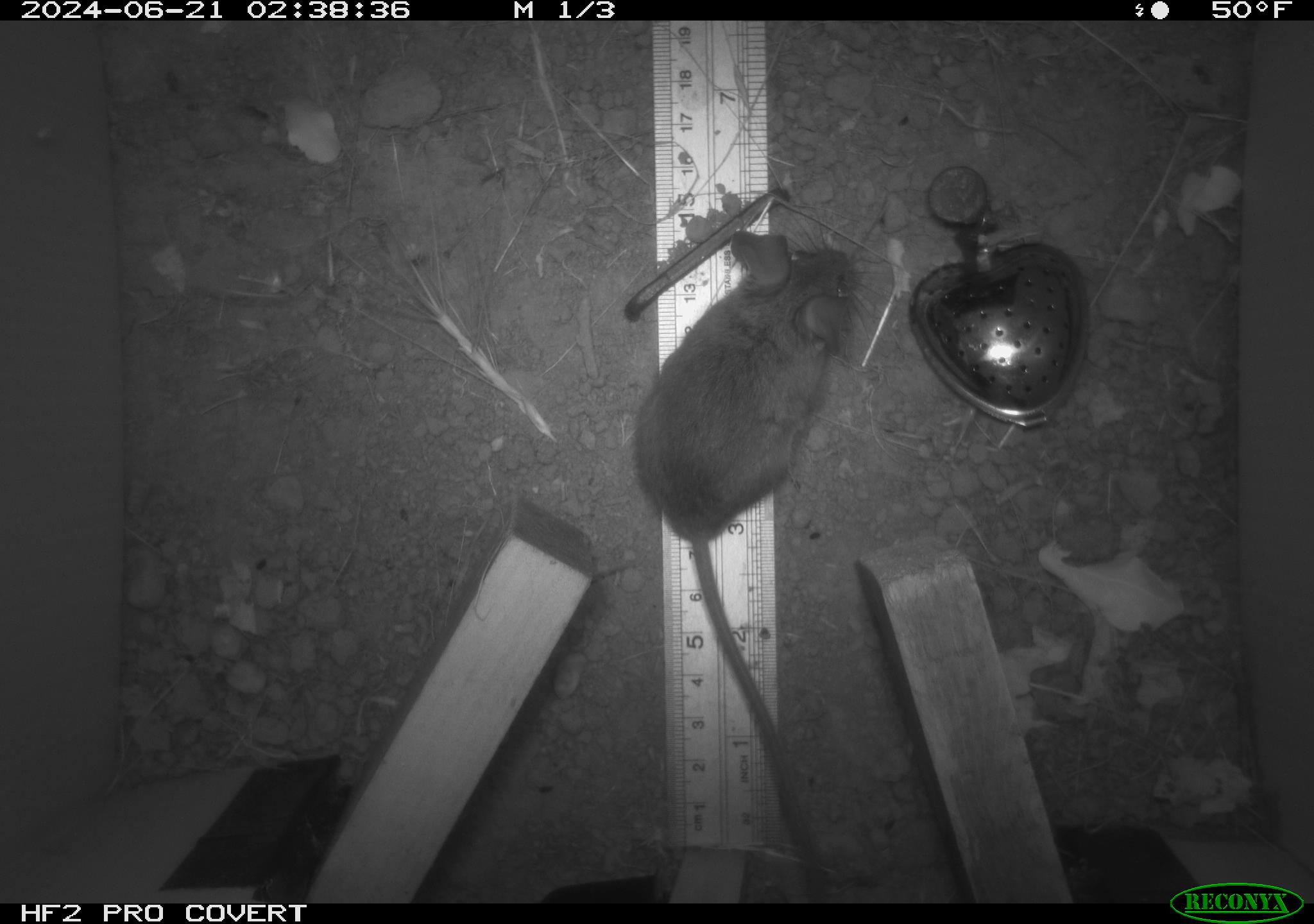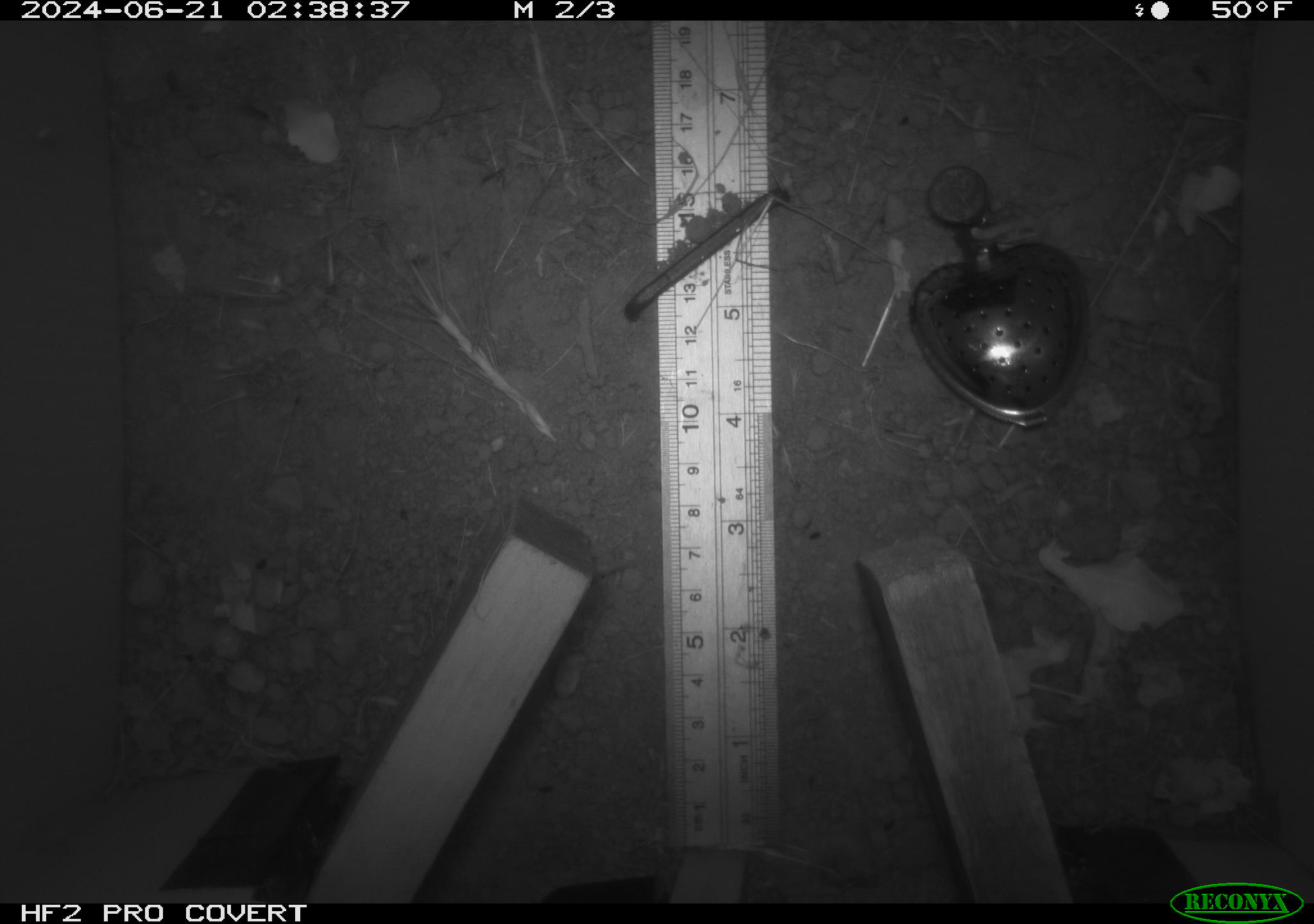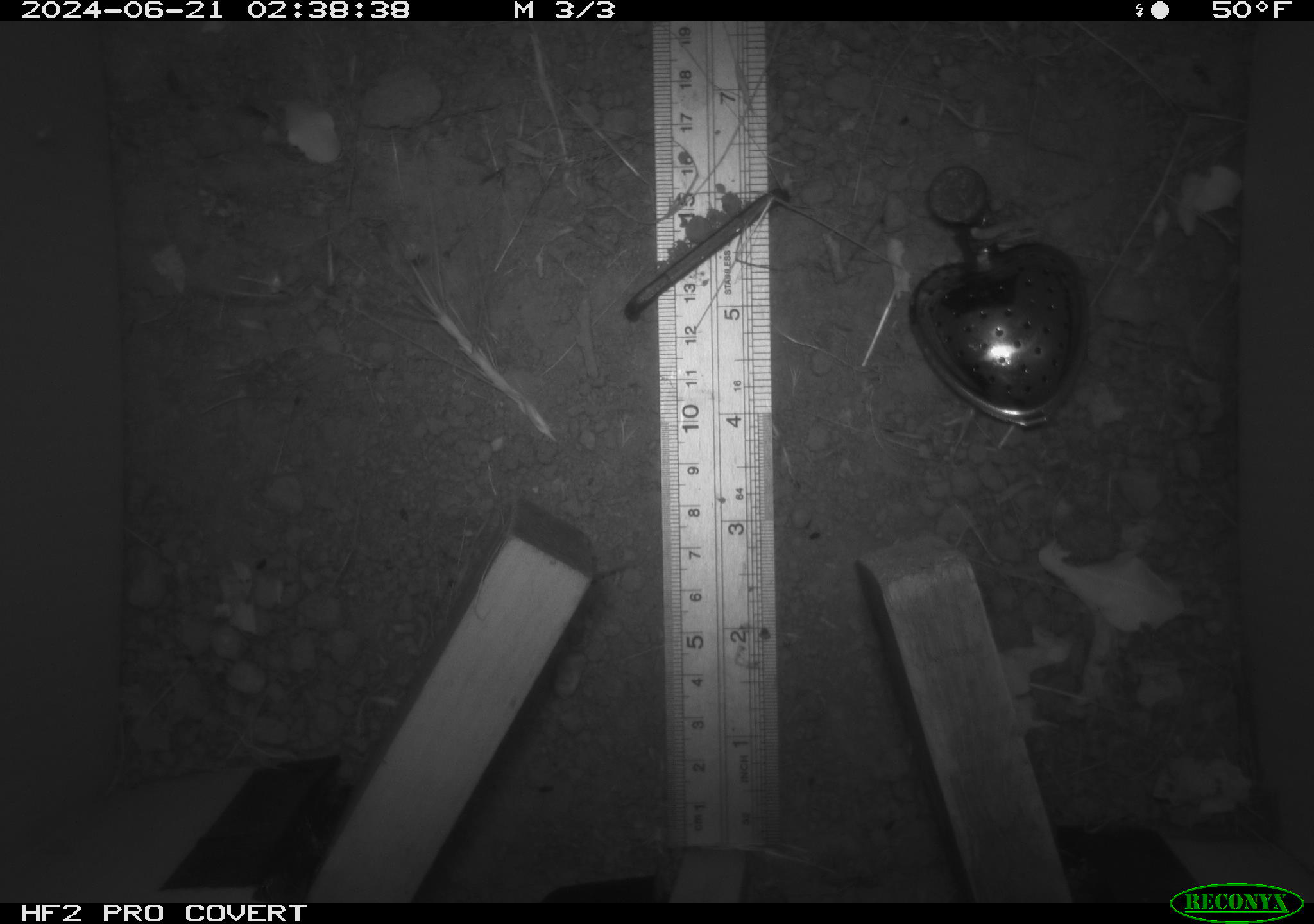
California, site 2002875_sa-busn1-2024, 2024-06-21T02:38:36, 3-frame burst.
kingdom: Animalia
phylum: Chordata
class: Mammalia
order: Rodentia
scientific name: Rodentia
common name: rodent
Rodent (Rodentia).